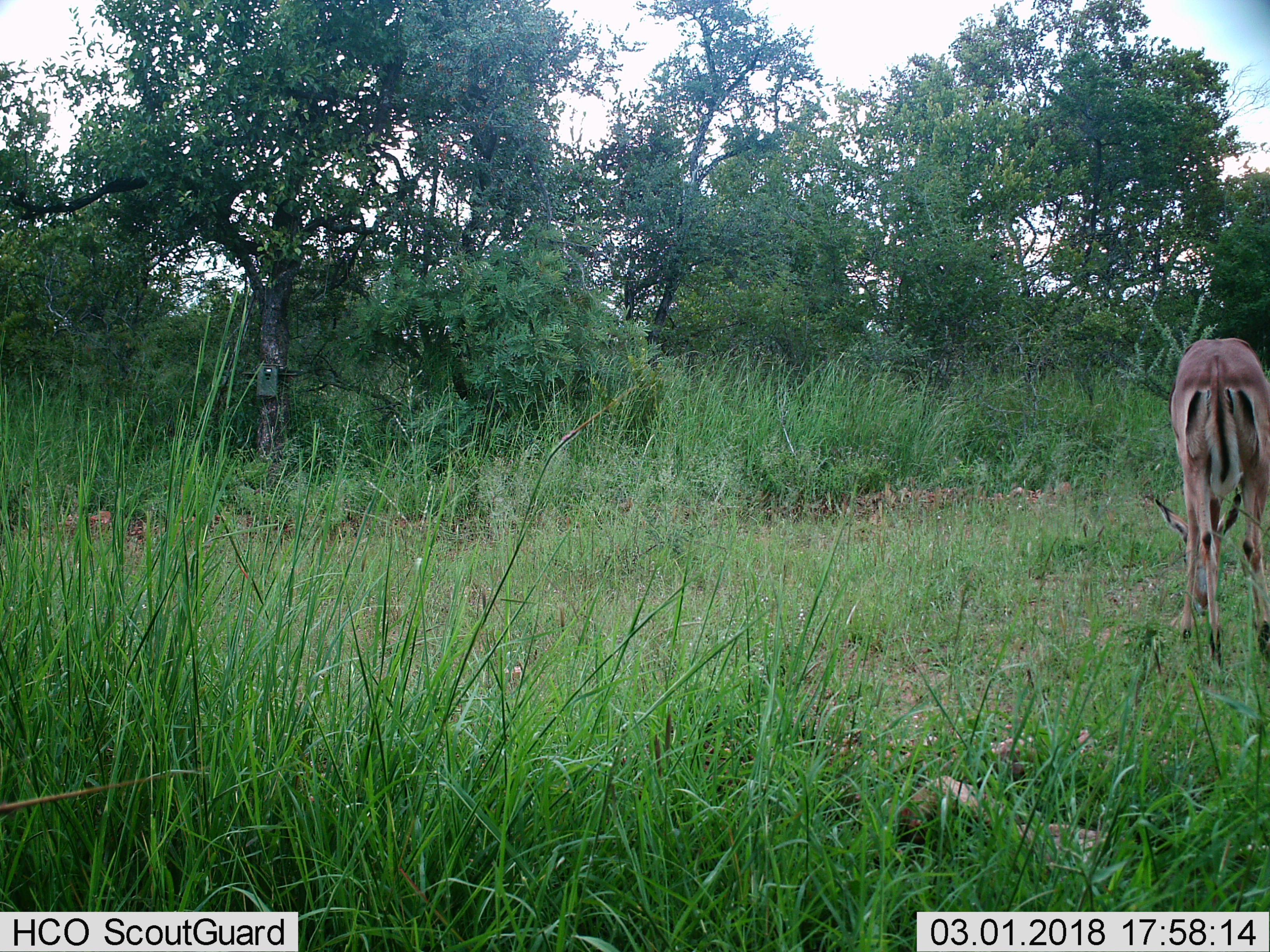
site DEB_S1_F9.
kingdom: Animalia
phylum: Chordata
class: Mammalia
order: Artiodactyla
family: Bovidae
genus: Aepyceros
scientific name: Aepyceros melampus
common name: impala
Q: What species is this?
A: Impala (Aepyceros melampus).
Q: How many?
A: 1.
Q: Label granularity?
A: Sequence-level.